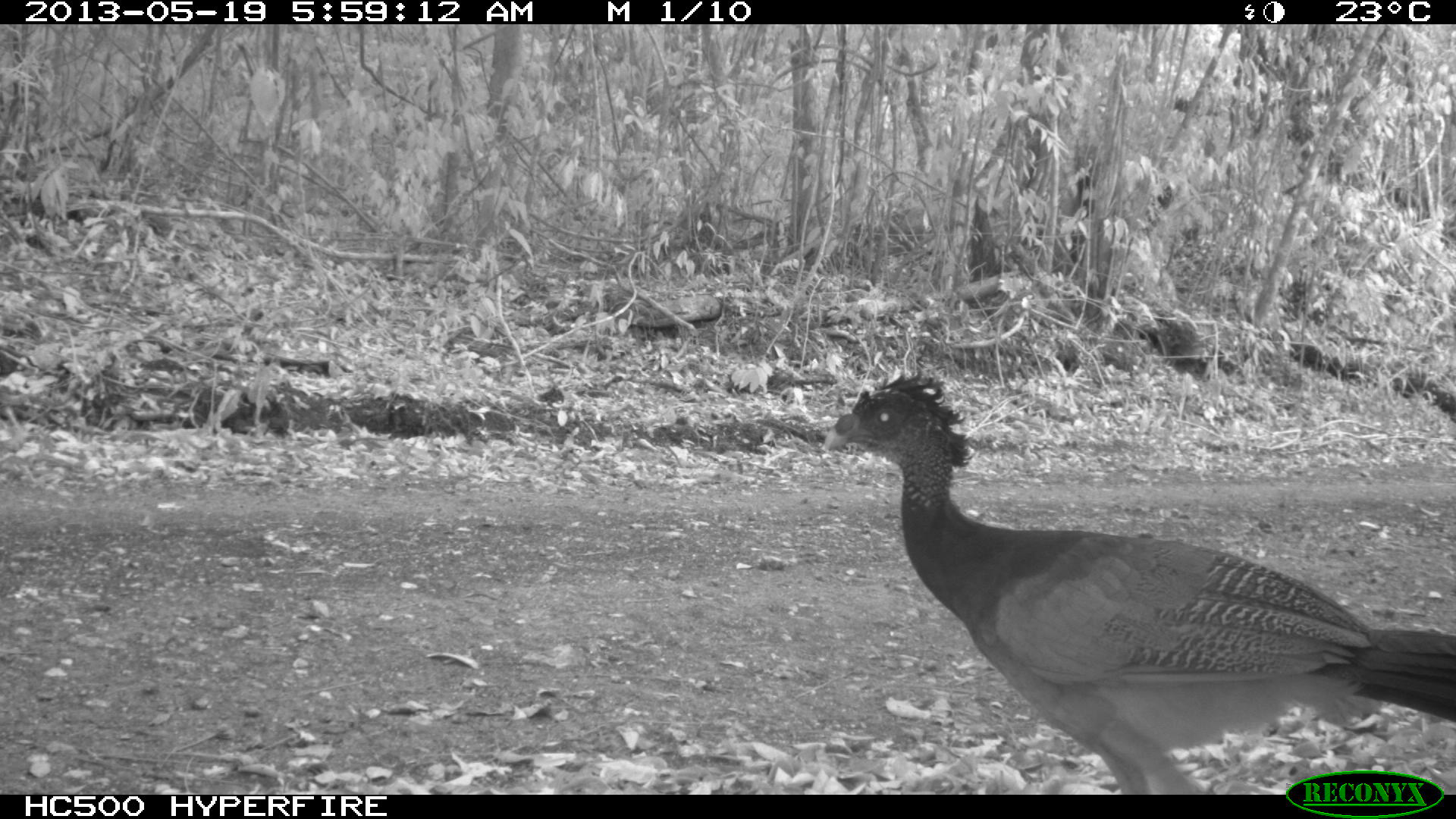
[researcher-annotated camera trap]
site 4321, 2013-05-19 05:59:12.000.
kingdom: Animalia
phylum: Chordata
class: Aves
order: Galliformes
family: Cracidae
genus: Crax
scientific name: Crax rubra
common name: great curassow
Crax rubra (great curassow), count 1, sex female.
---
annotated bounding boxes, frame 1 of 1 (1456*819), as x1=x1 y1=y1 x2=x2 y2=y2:
crax rubra: x1=824 y1=371 x2=1455 y2=793